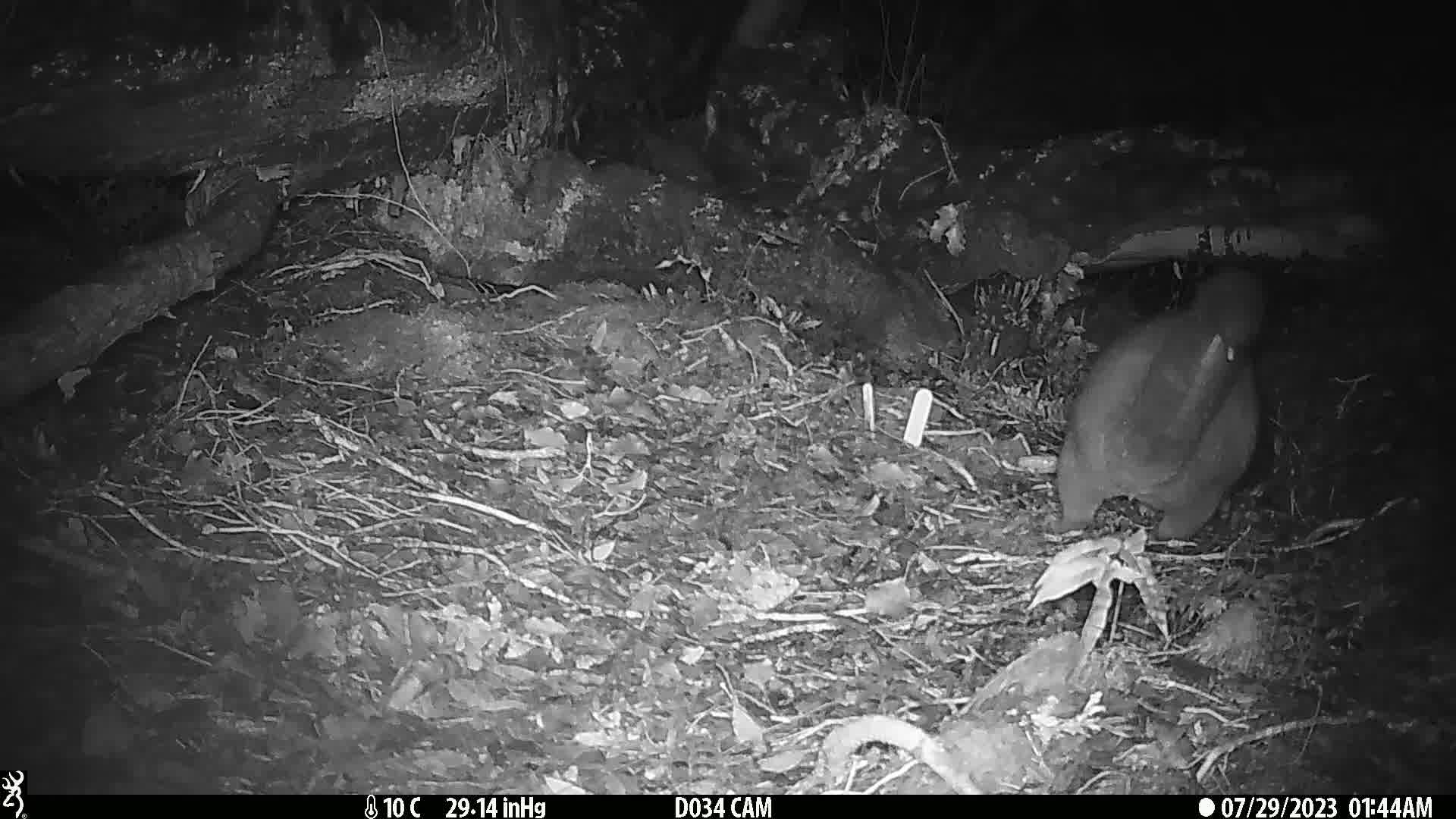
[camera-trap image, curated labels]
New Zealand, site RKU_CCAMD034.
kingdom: Animalia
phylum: Chordata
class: Mammalia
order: Diprotodontia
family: Phalangeridae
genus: Trichosurus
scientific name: Trichosurus vulpecula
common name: common brushtail possum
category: possum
Possum (common brushtail possum) (Trichosurus vulpecula).